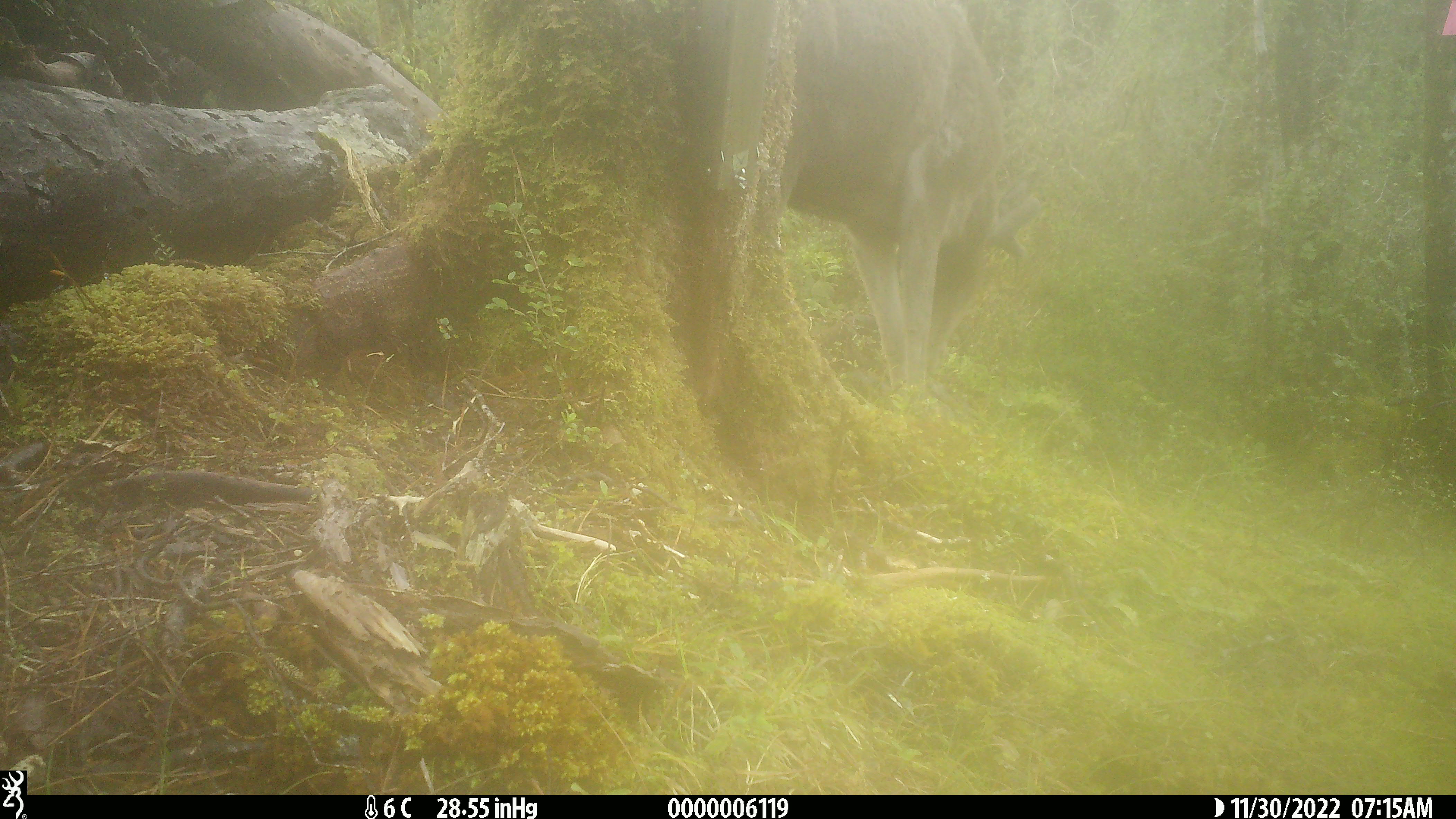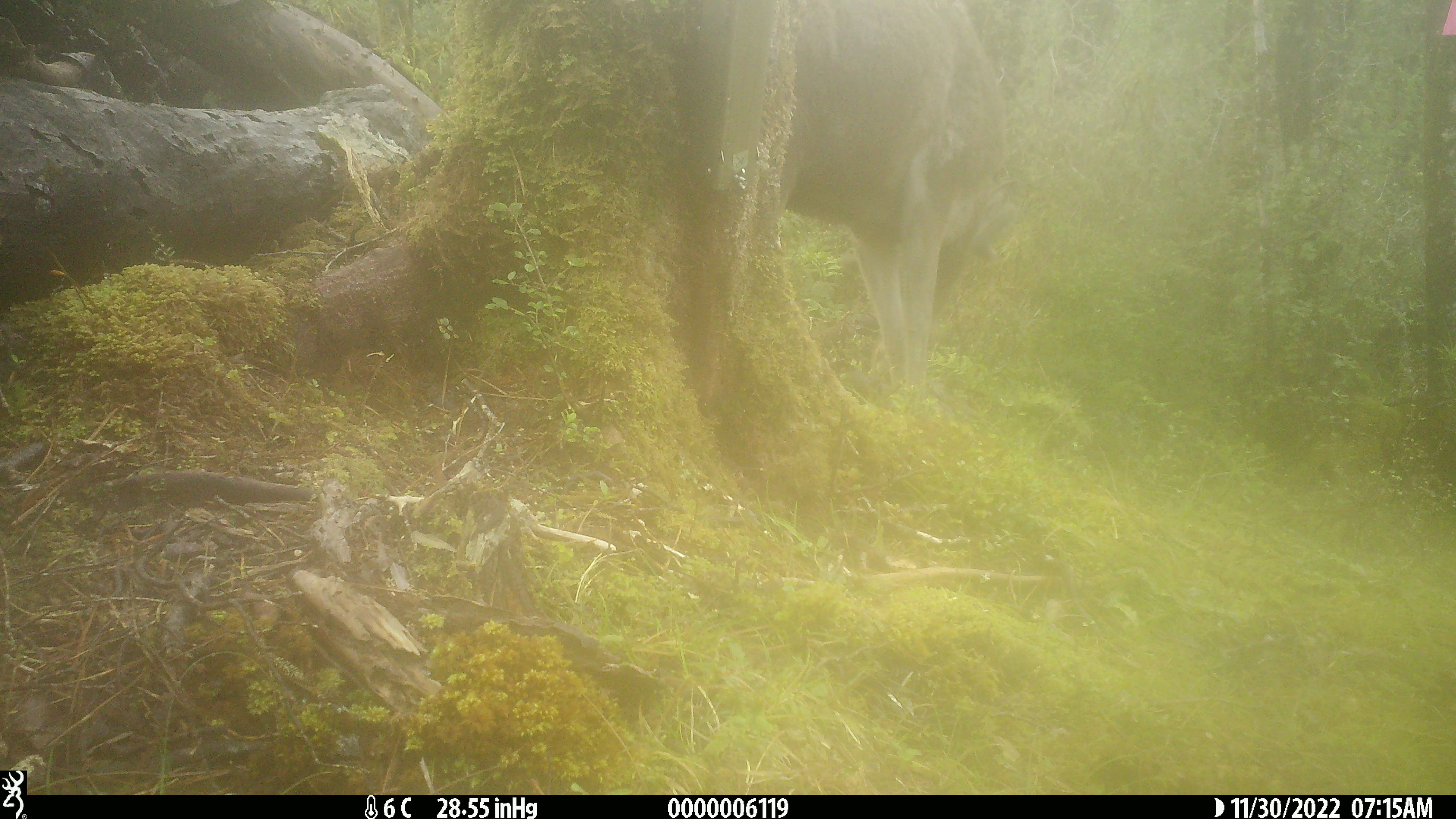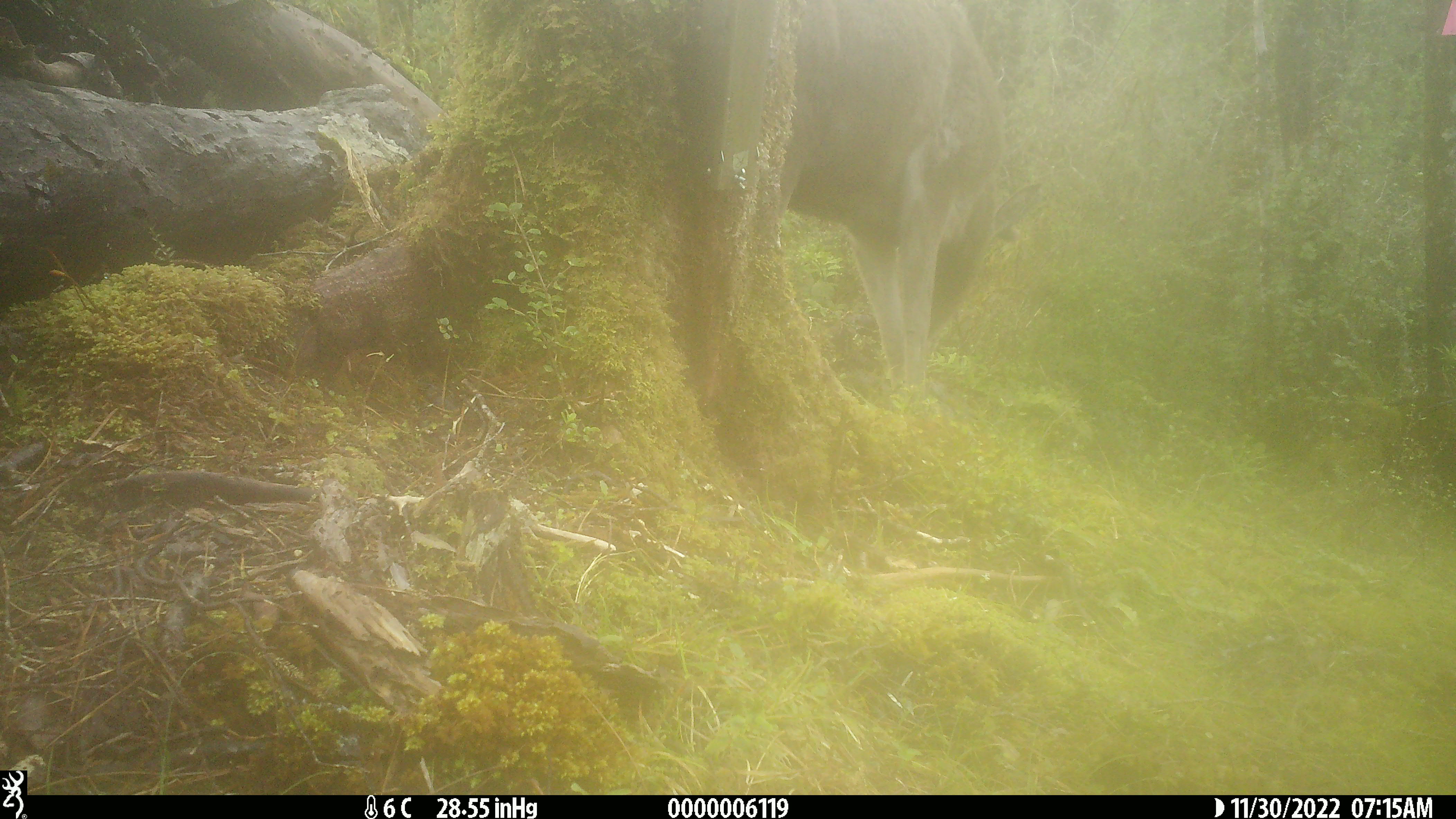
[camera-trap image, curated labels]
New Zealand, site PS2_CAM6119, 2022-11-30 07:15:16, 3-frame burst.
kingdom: Animalia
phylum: Chordata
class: Mammalia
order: Artiodactyla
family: Cervidae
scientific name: Cervidae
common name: deer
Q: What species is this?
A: Deer (Cervidae).